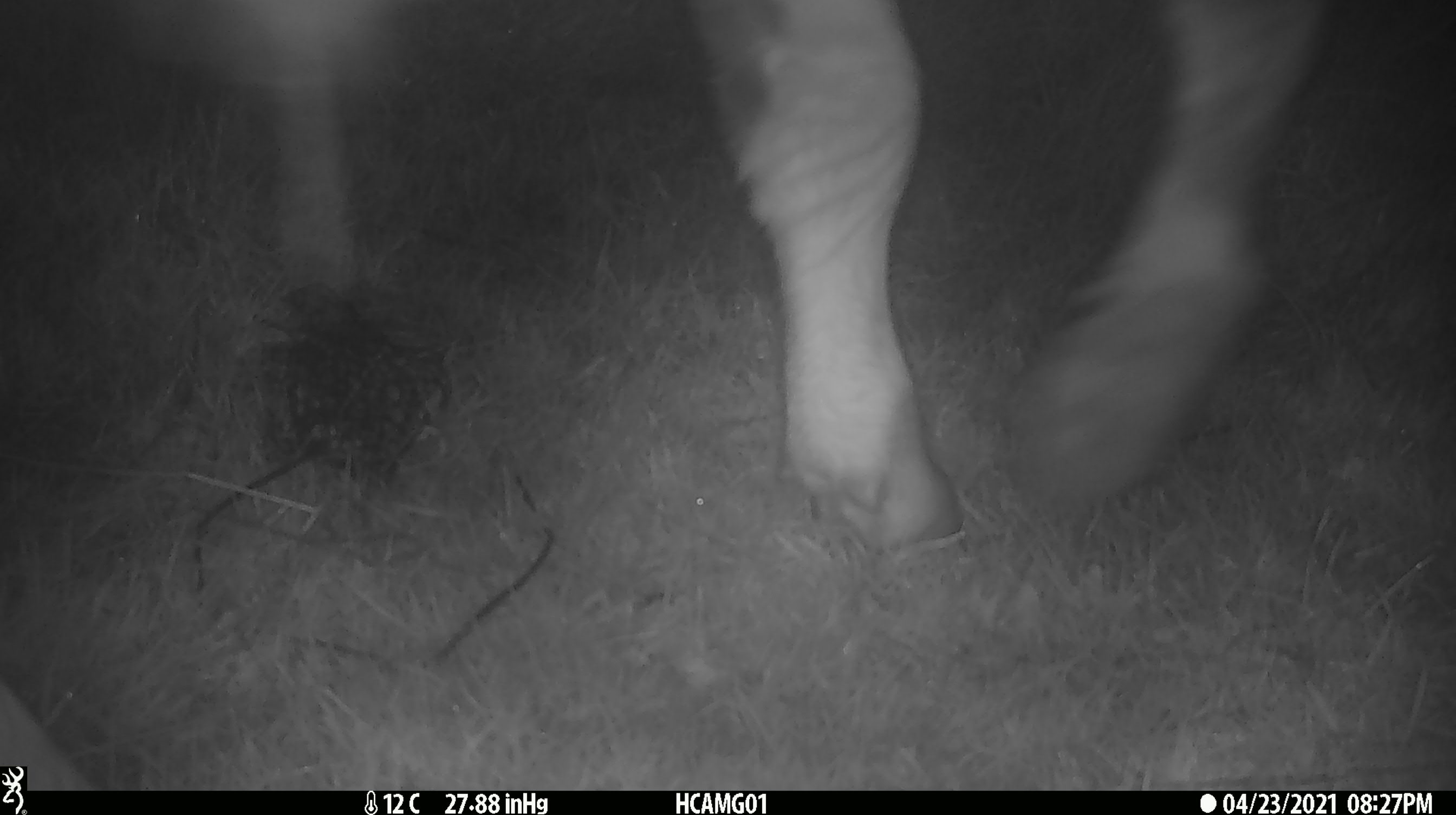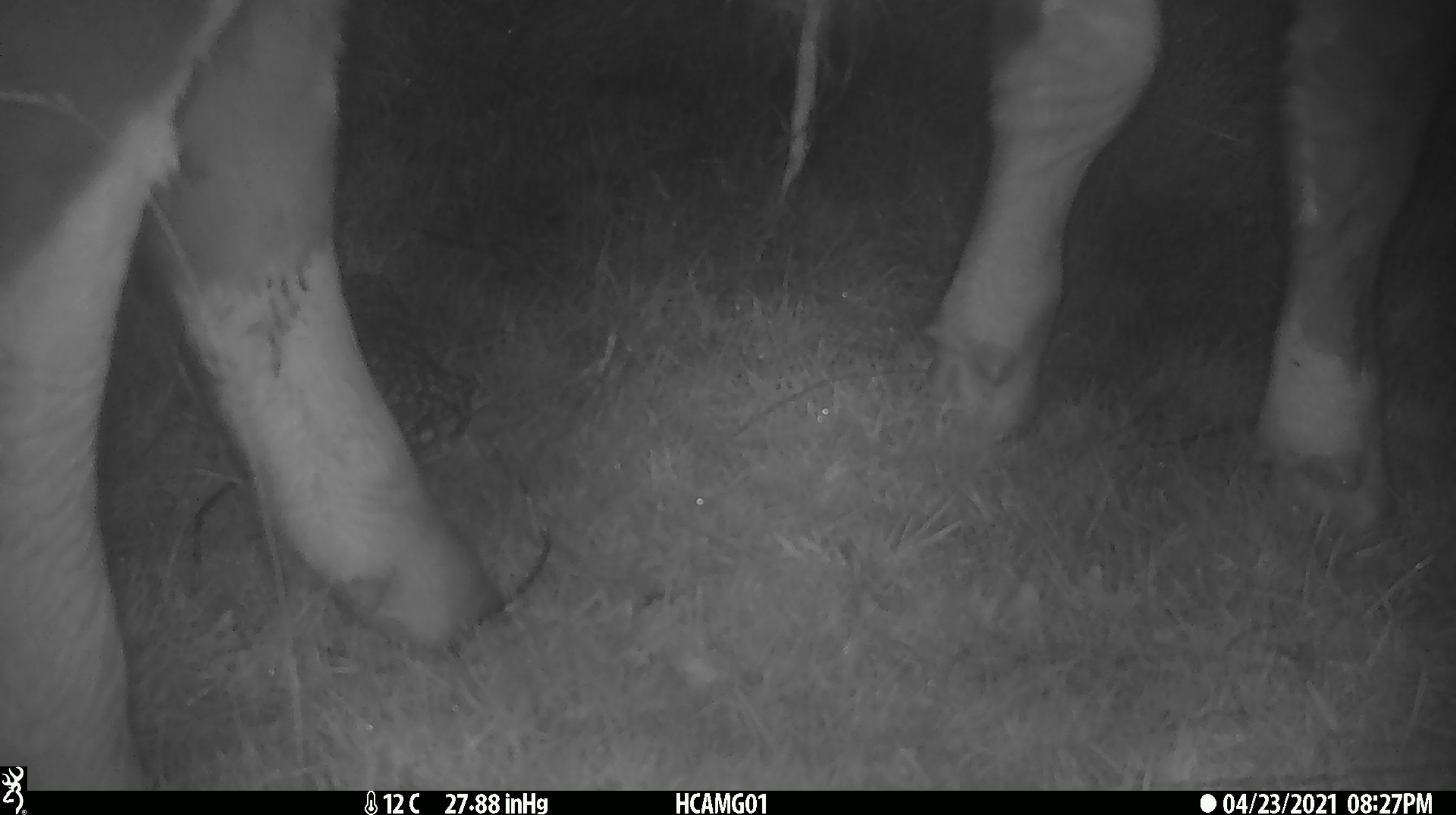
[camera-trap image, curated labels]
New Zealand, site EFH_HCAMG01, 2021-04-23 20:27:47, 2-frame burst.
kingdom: Animalia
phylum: Chordata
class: Mammalia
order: Artiodactyla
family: Bovidae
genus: Bos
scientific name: Bos taurus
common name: domestic cow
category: cow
Cow (domestic cow) (Bos taurus).